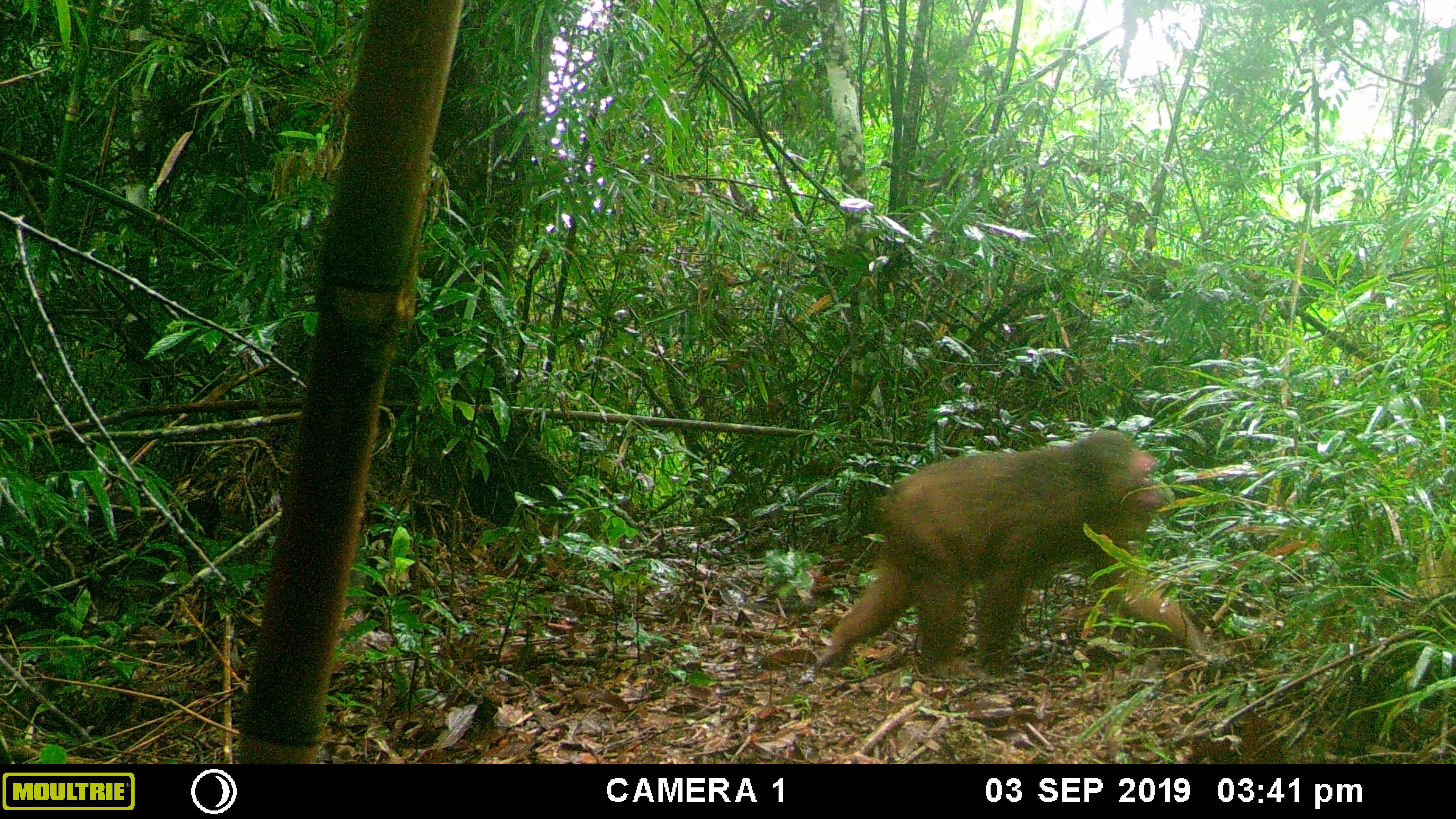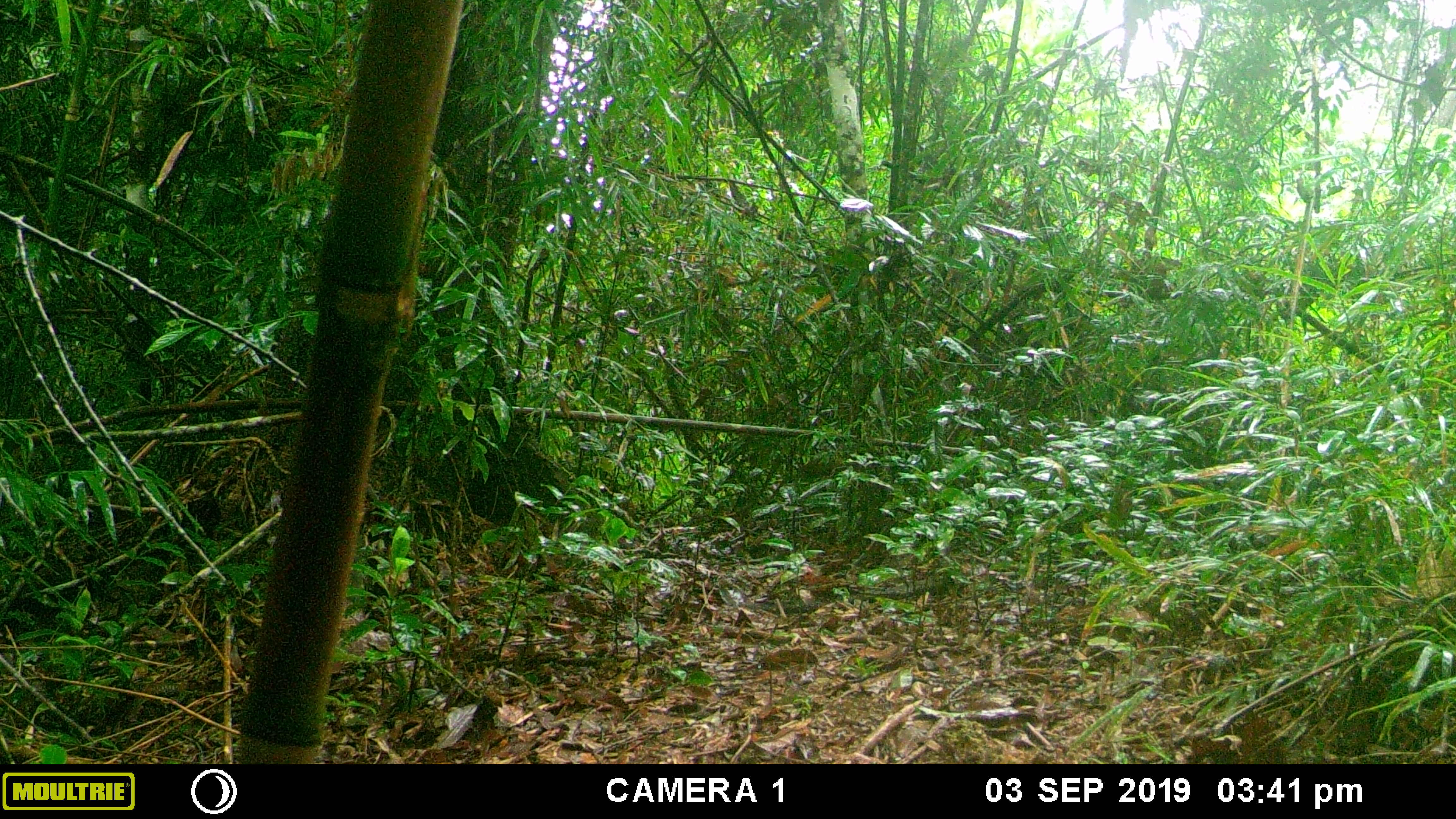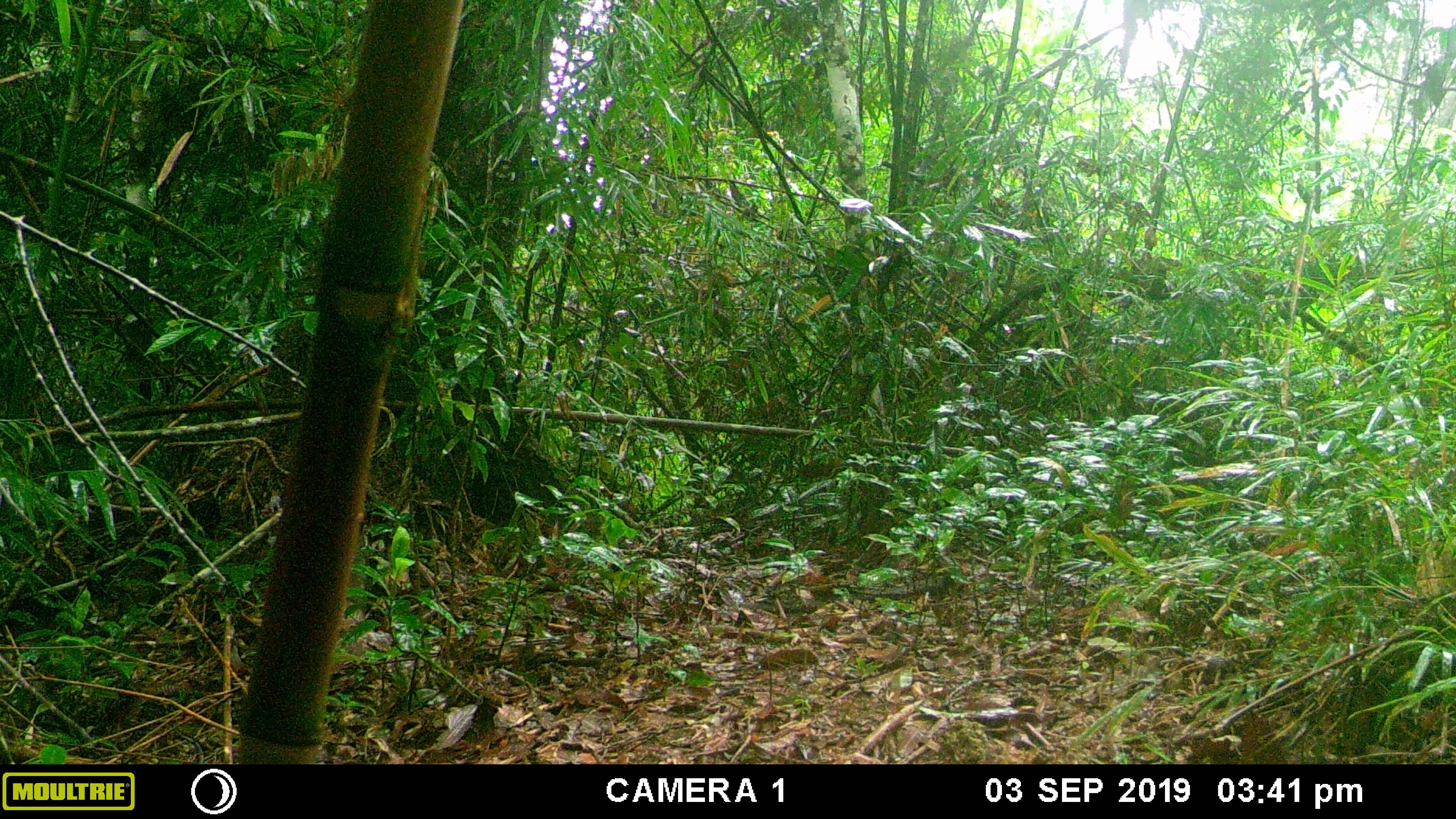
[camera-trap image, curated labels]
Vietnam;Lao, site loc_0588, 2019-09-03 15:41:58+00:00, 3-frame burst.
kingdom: Animalia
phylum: Chordata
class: Mammalia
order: Primates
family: Cercopithecidae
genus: Macaca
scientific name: Macaca arctoides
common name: stump-tailed macaque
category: stump tailed macaque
Stump tailed macaque (stump-tailed macaque) (Macaca arctoides). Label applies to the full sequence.